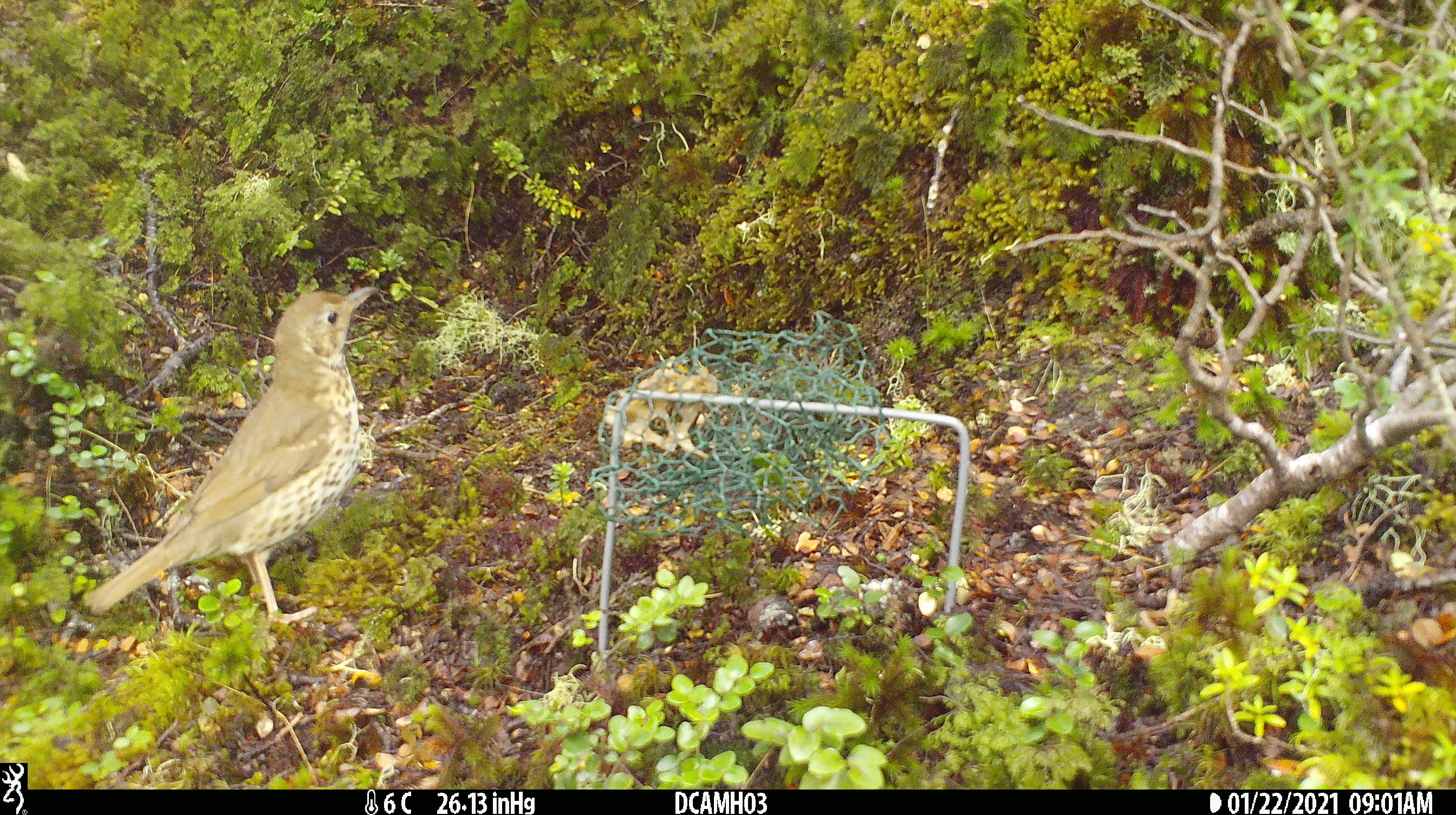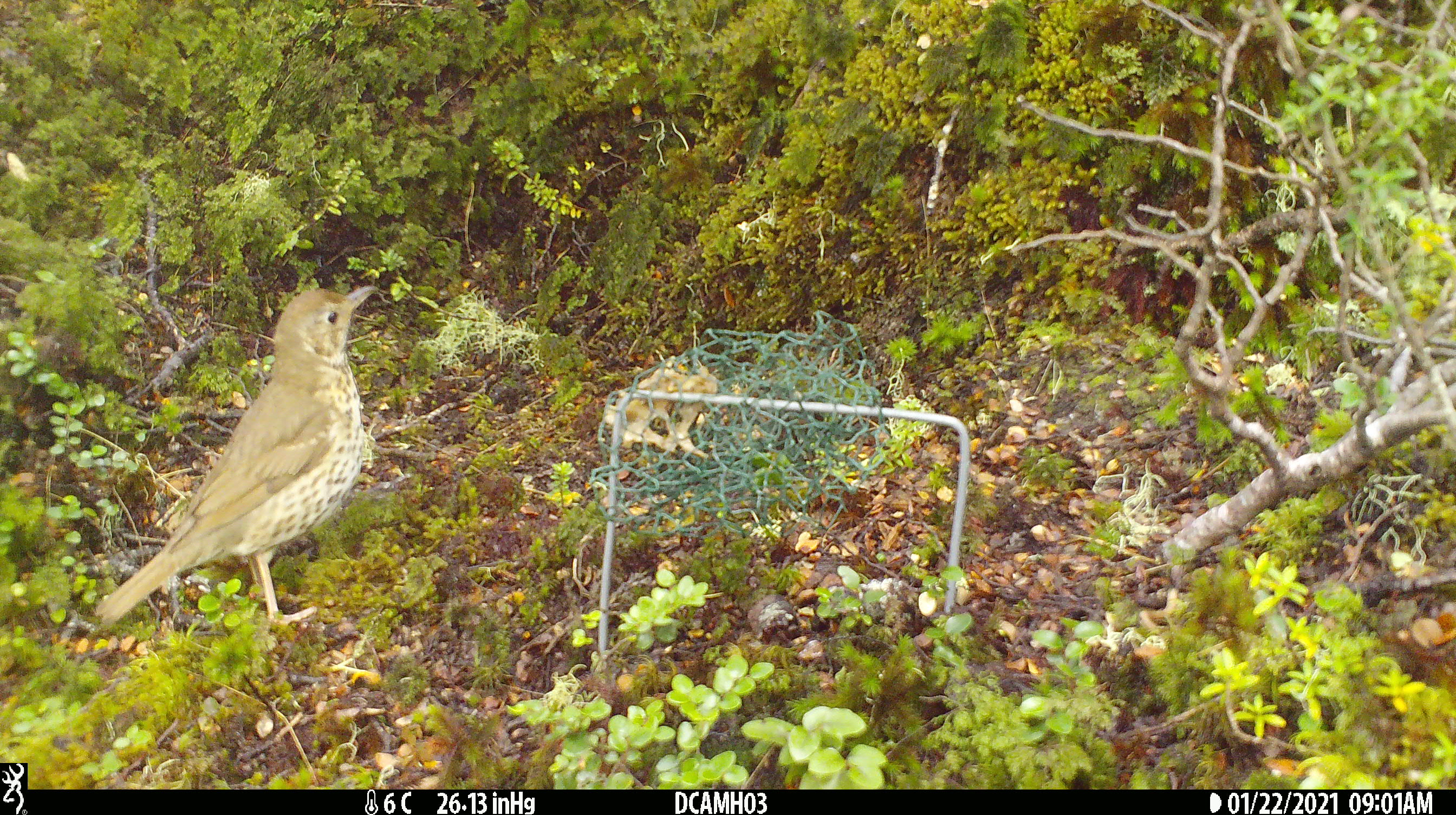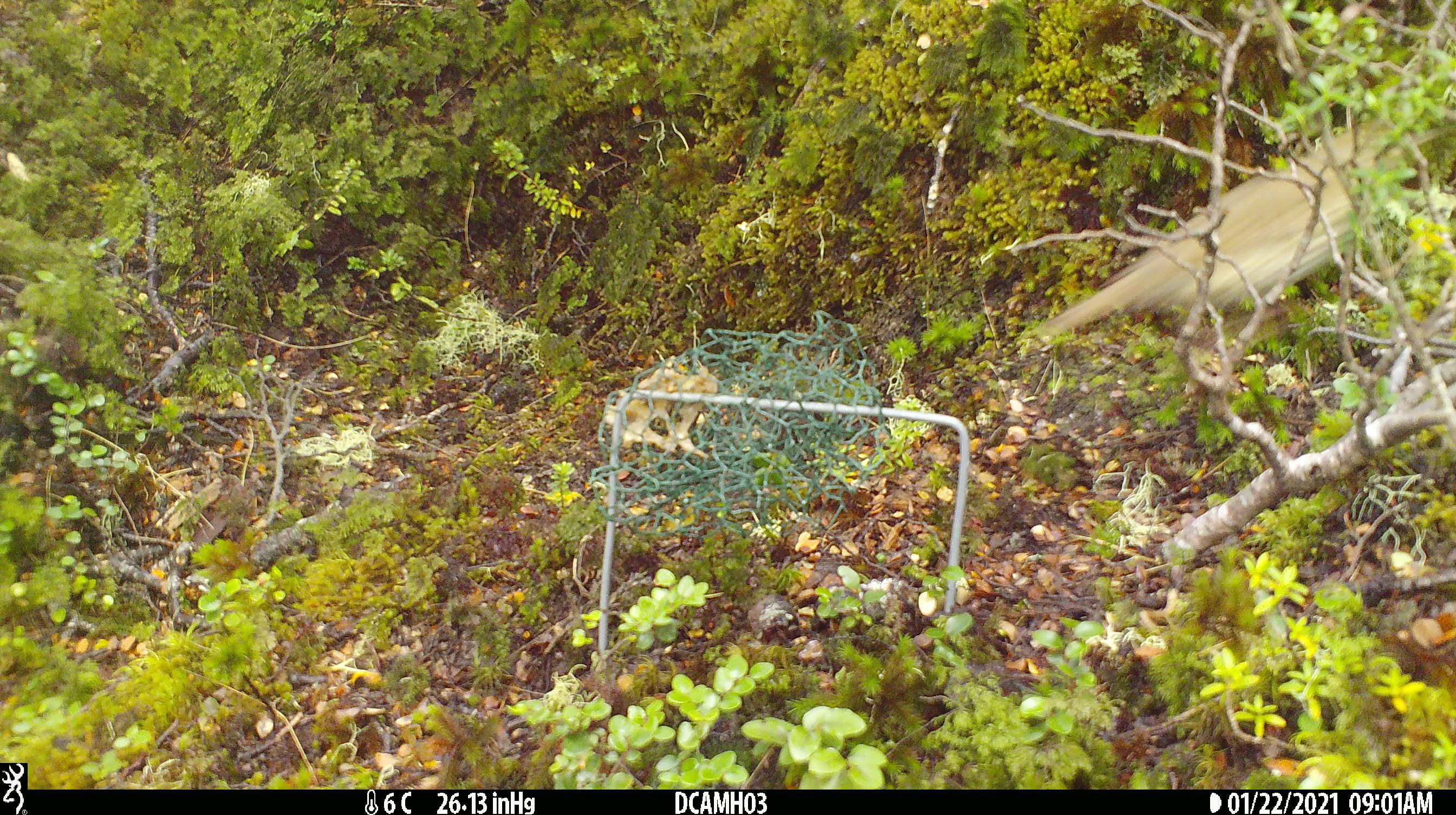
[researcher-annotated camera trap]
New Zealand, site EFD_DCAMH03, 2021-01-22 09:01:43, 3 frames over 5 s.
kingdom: Animalia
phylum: Chordata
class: Aves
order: Passeriformes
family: Turdidae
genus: Turdus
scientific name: Turdus philomelos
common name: song thrush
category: thrush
Thrush (song thrush) (Turdus philomelos).